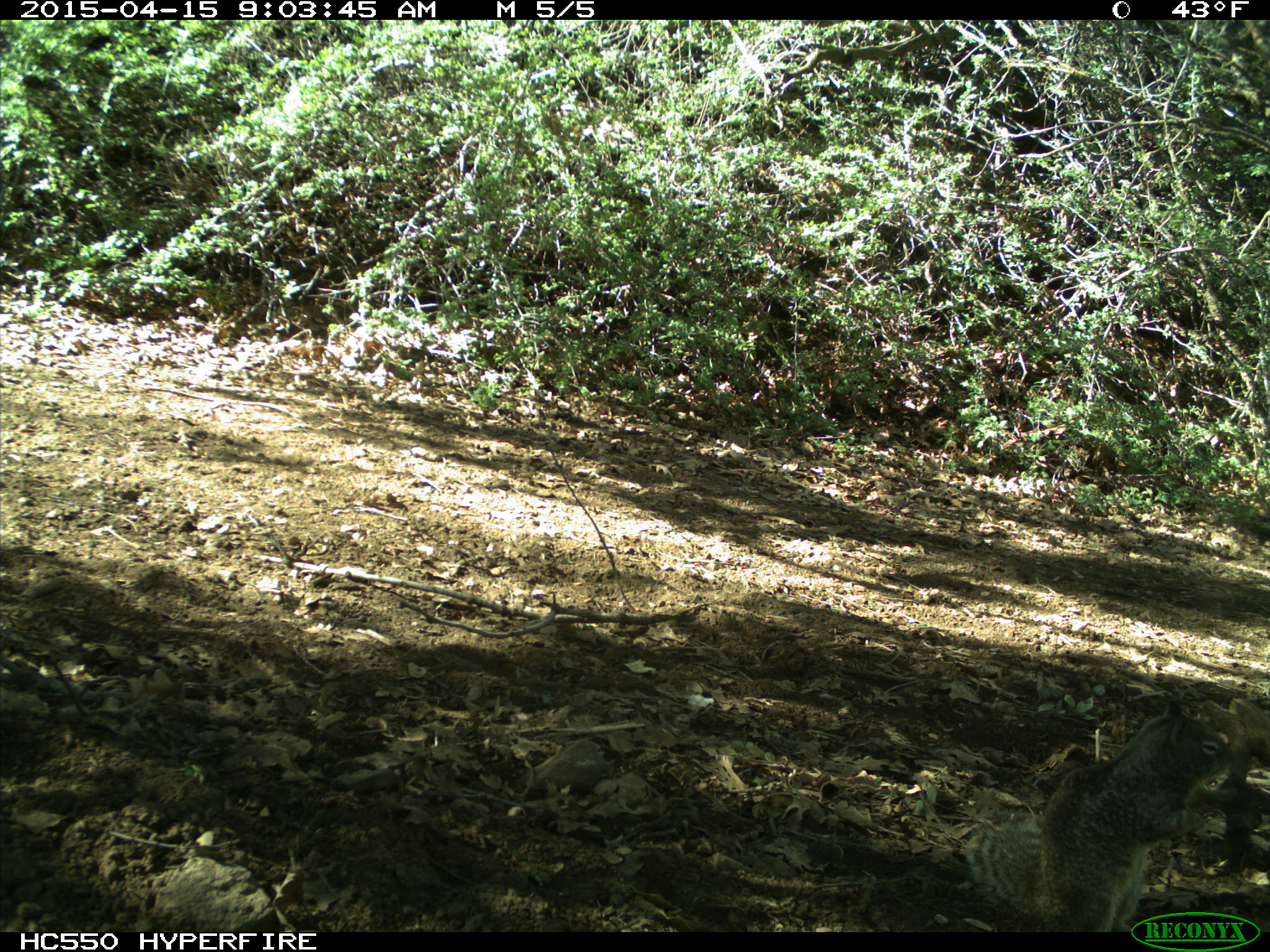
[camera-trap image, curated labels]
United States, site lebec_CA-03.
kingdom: Animalia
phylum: Chordata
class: Mammalia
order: Rodentia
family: Sciuridae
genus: Otospermophilus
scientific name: Otospermophilus beecheyi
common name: california ground squirrel